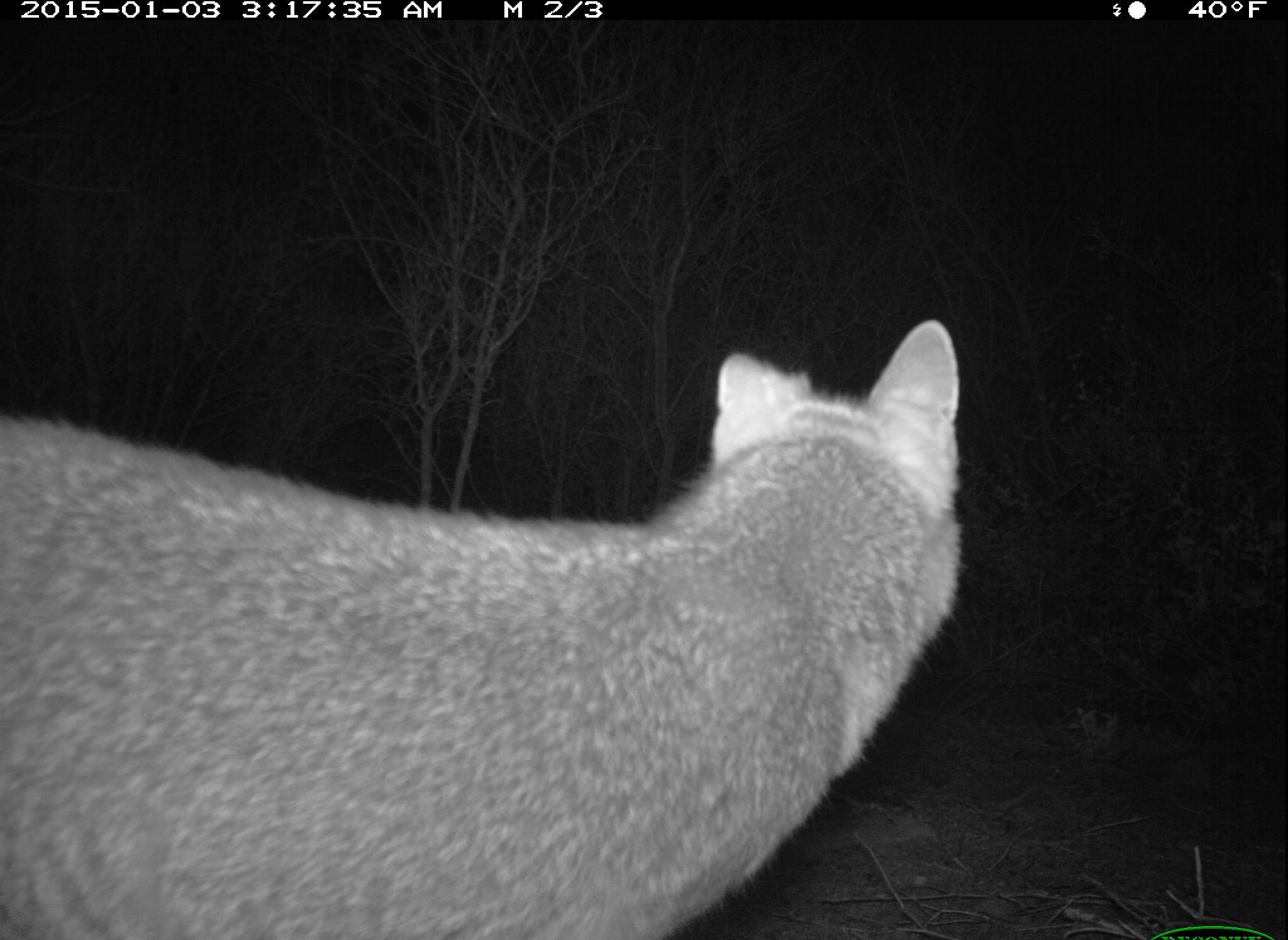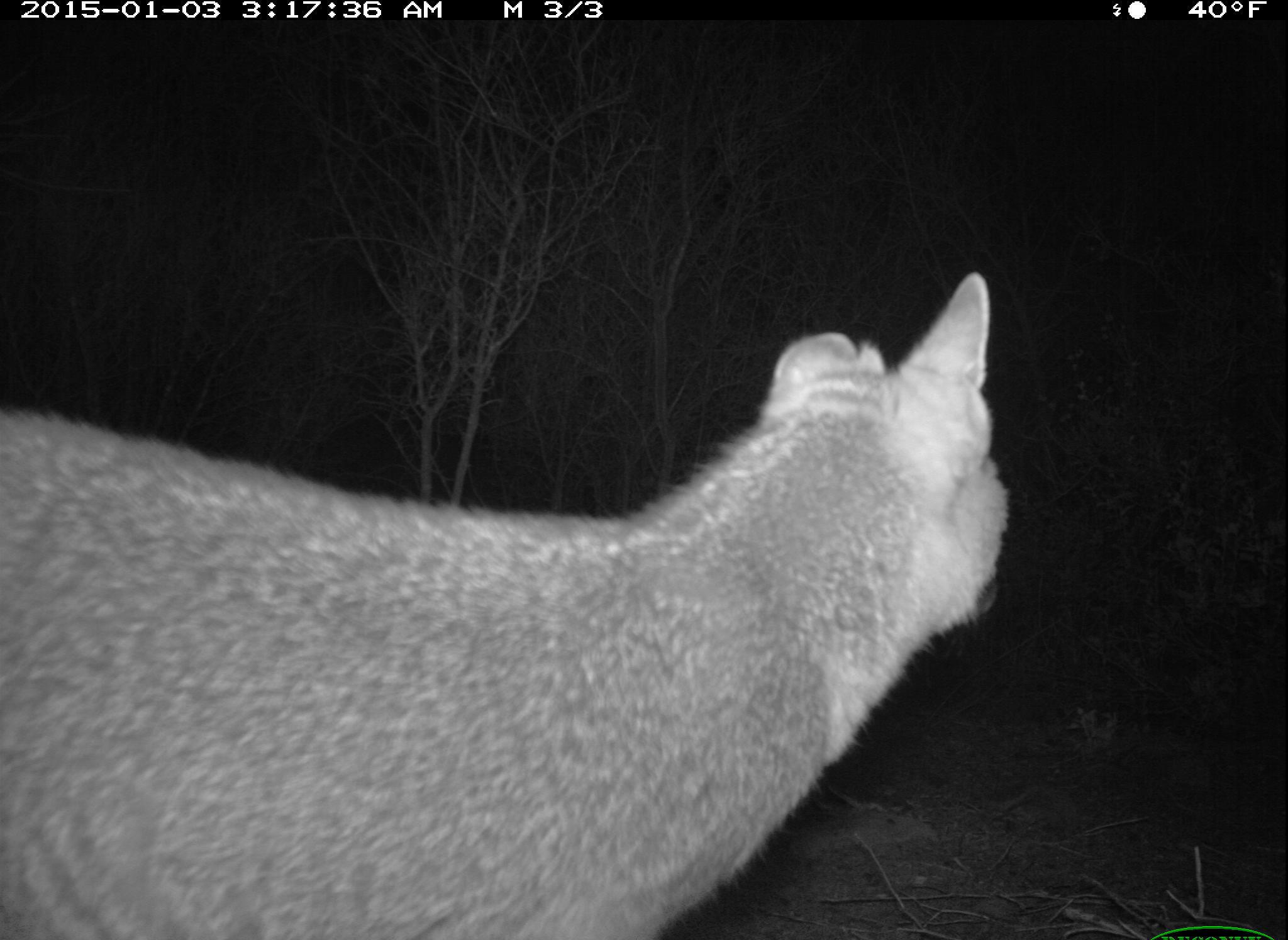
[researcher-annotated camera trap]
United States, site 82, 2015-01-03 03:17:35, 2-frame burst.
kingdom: Animalia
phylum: Chordata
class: Mammalia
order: Carnivora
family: Canidae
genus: Urocyon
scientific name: Urocyon cinereoargenteus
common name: gray fox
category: fox